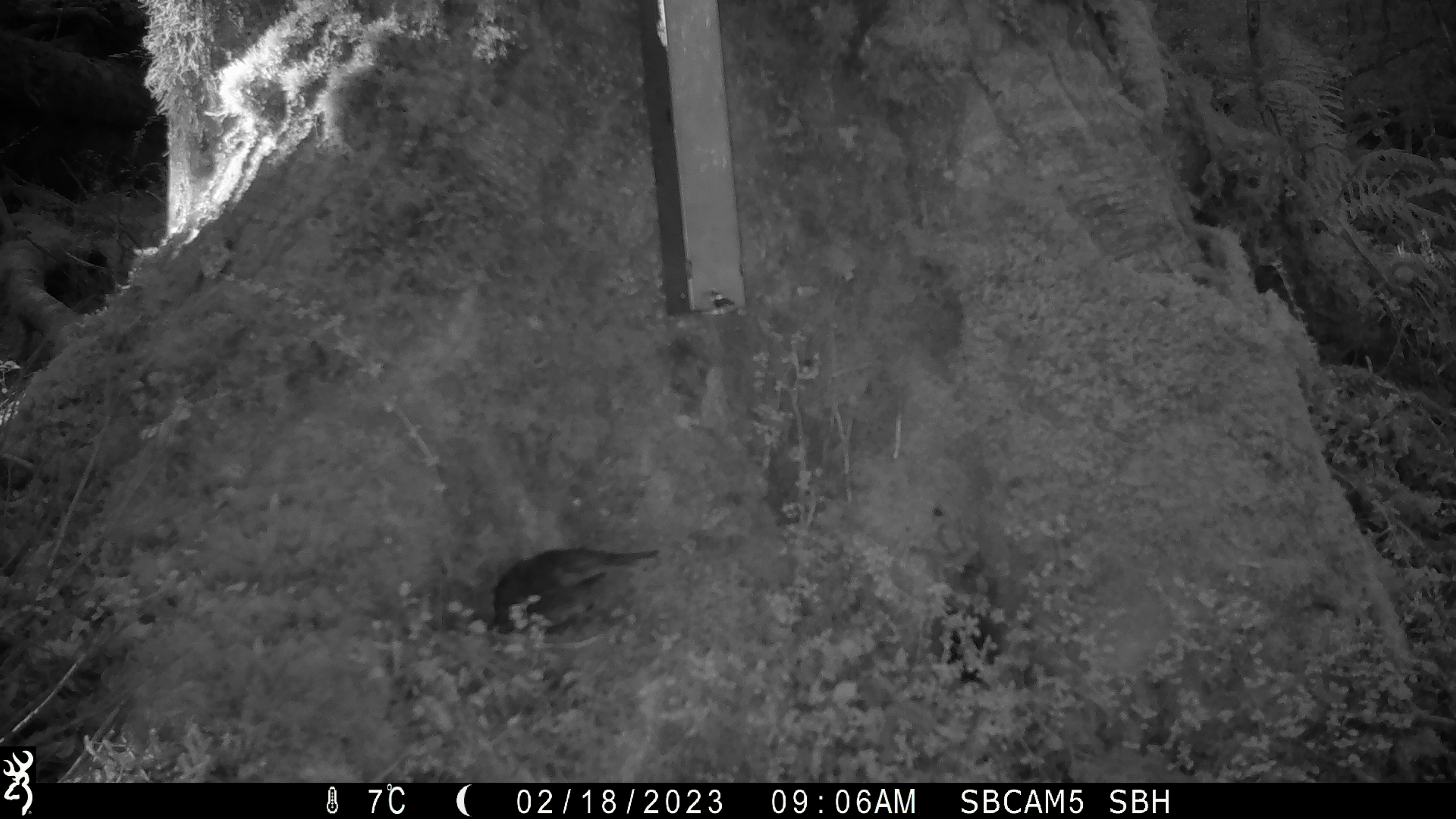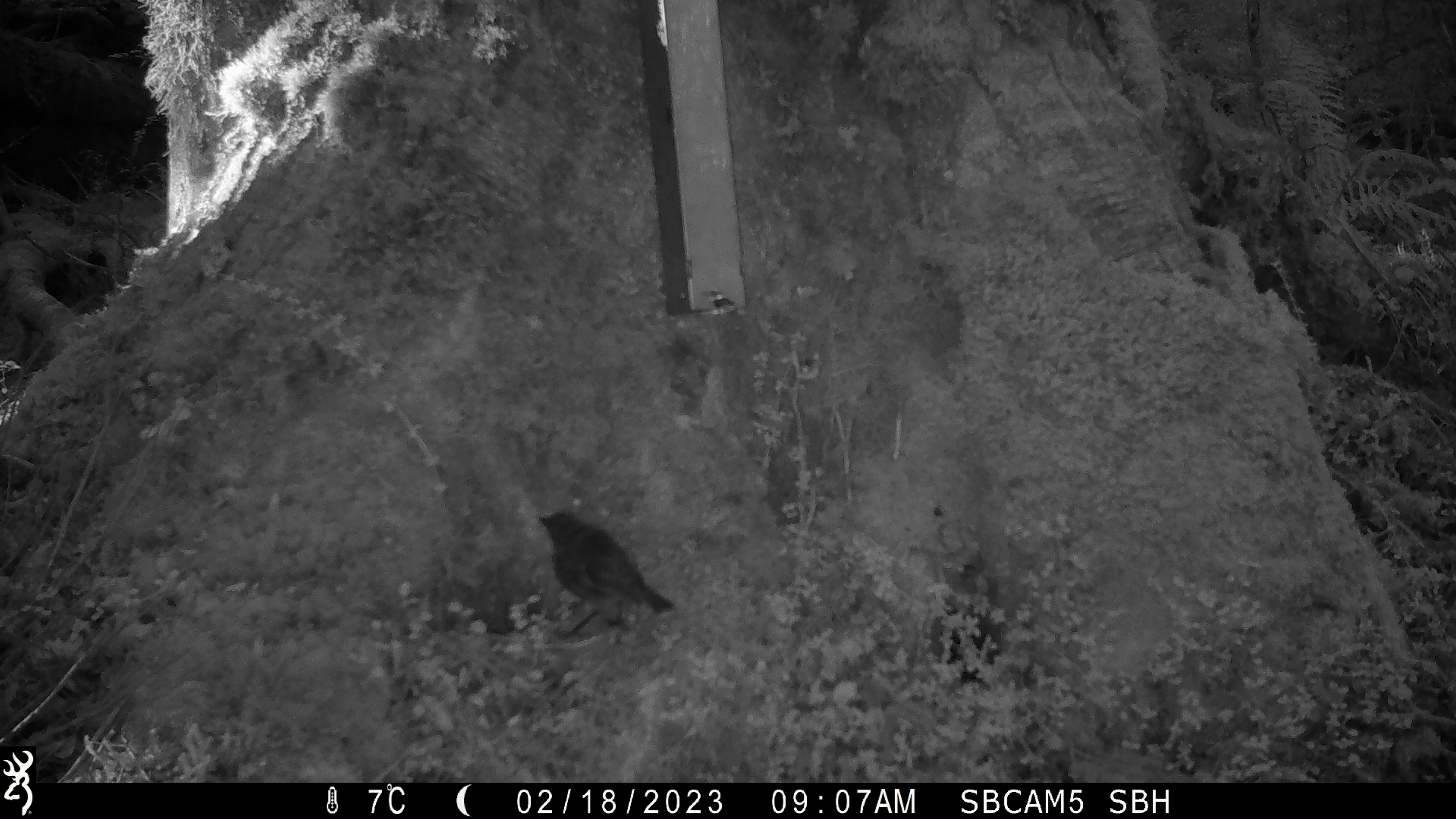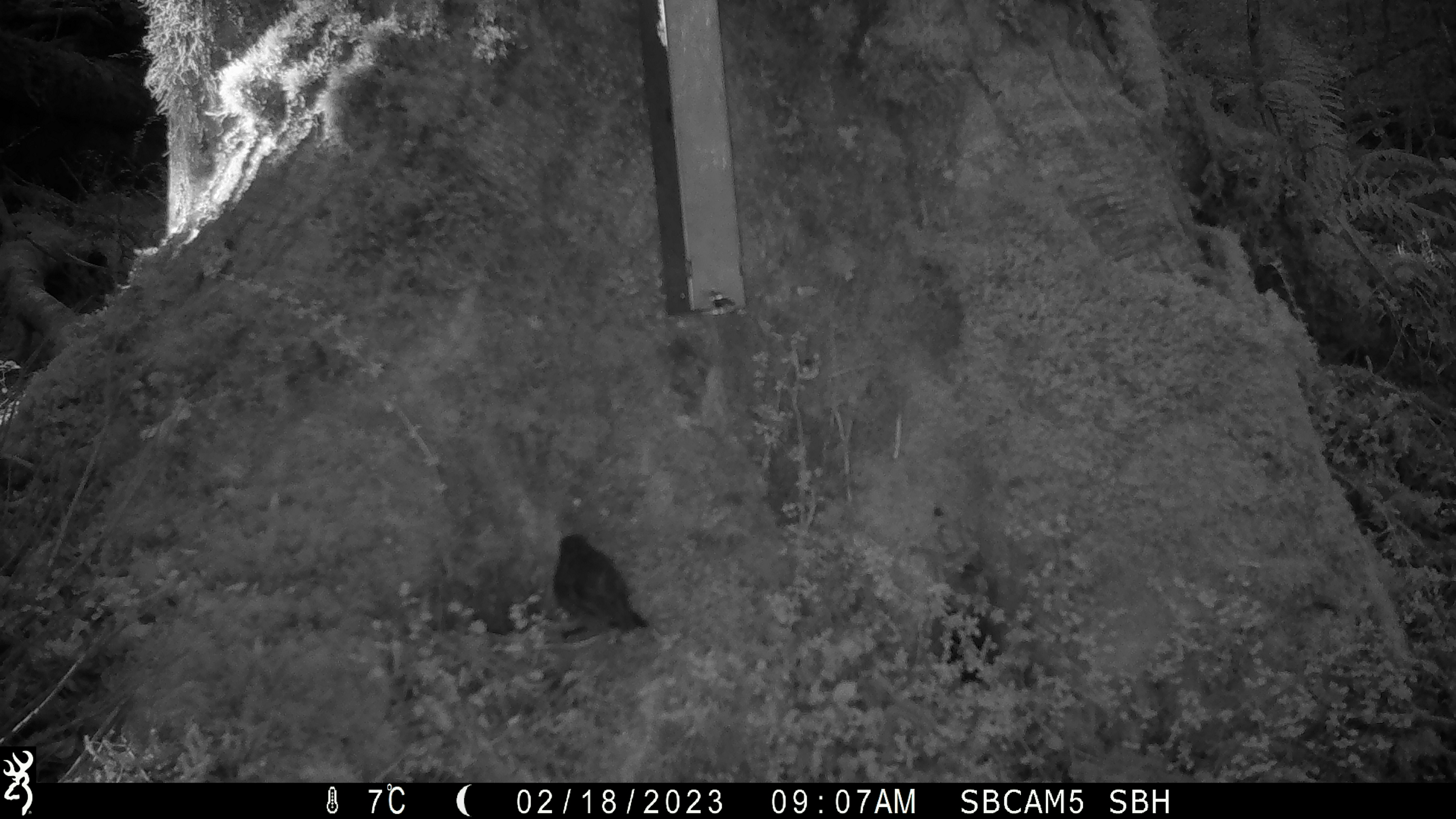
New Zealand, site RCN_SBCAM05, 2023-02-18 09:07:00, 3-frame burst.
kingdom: Animalia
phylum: Chordata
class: Aves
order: Passeriformes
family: Petroicidae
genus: Petroica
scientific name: Petroica australis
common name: new zealand robin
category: robin